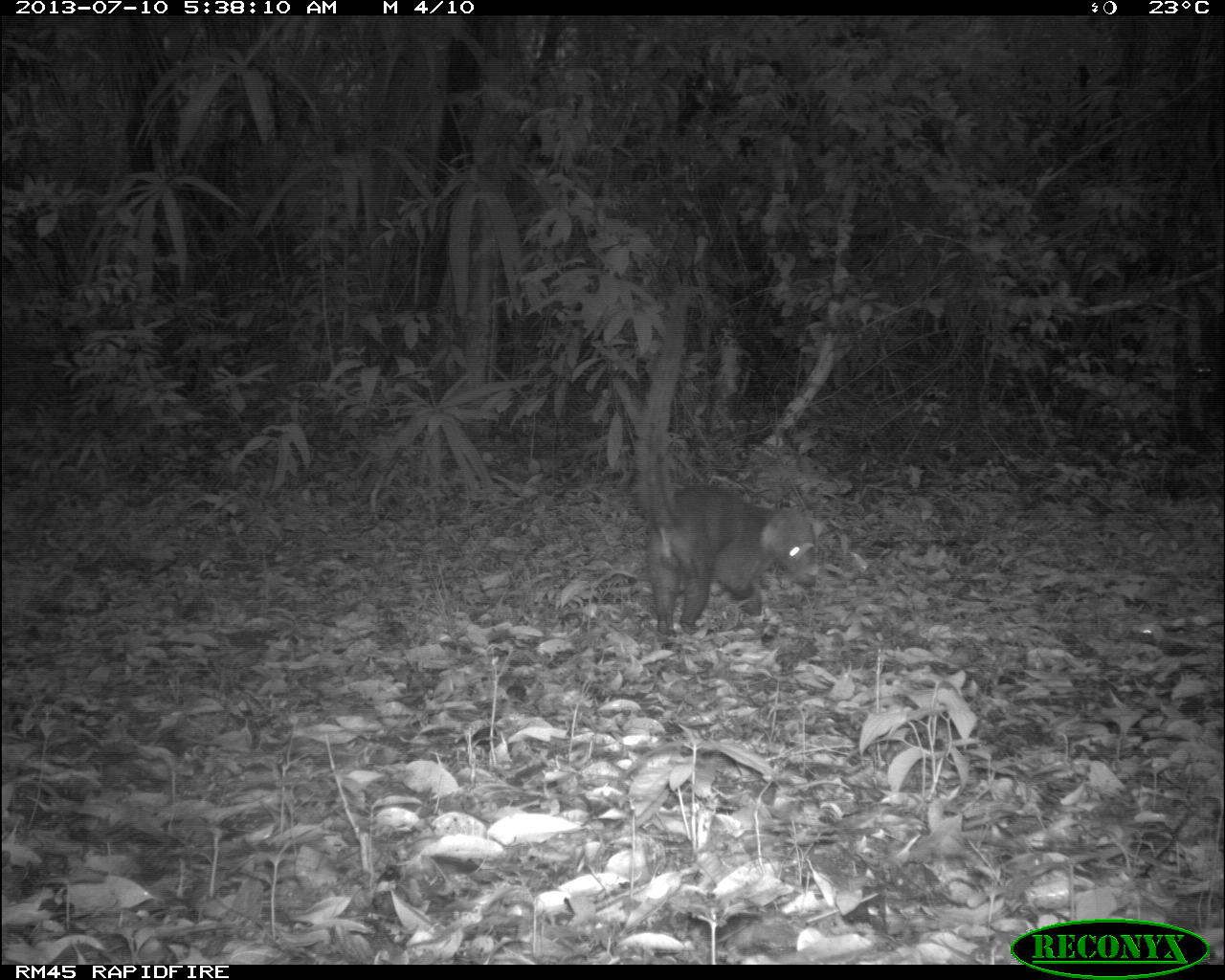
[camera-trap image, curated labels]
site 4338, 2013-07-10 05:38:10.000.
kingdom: Animalia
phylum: Chordata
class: Mammalia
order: Carnivora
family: Procyonidae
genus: Nasua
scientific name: Nasua narica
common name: white-nosed coati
Nasua narica (white-nosed coati), count 1.